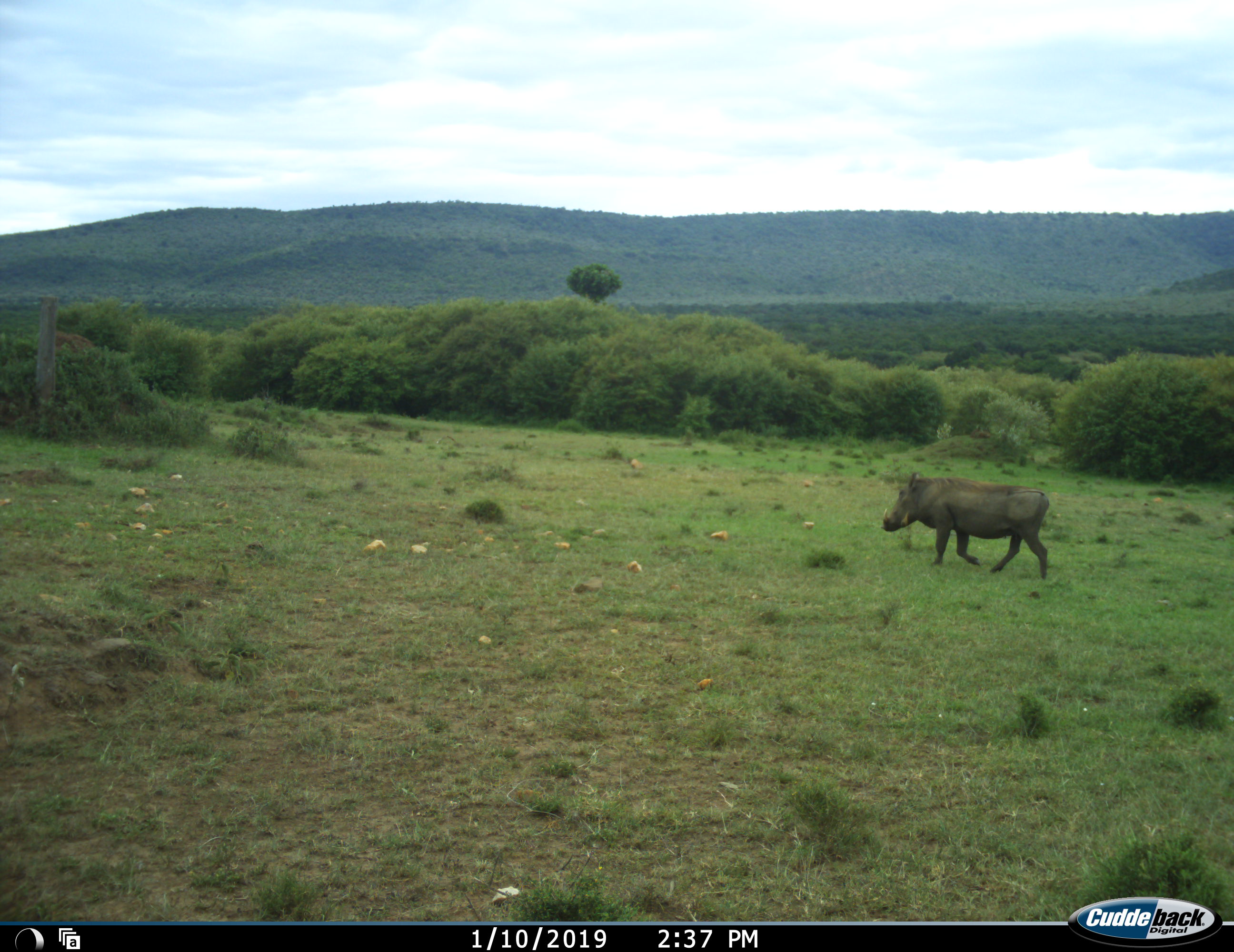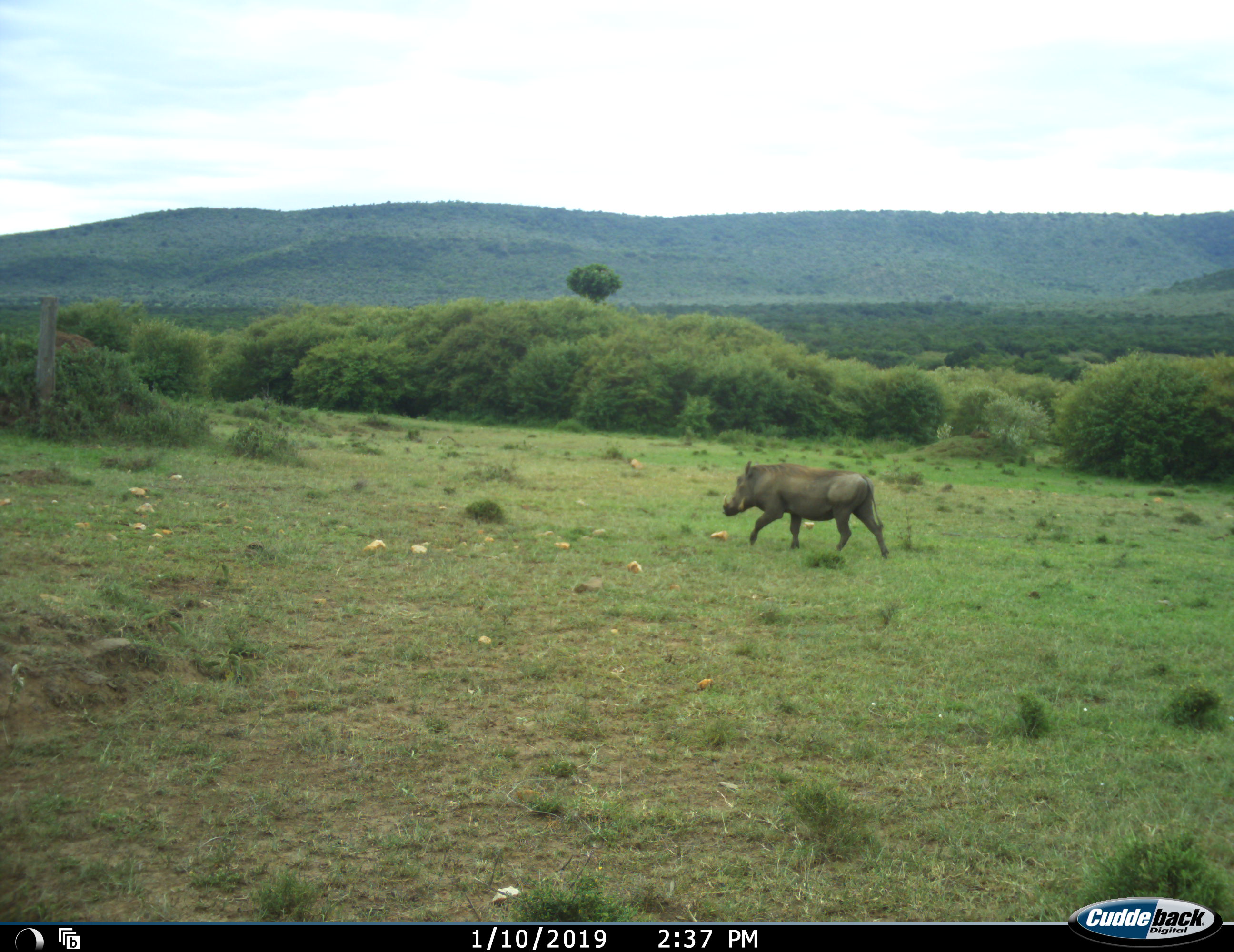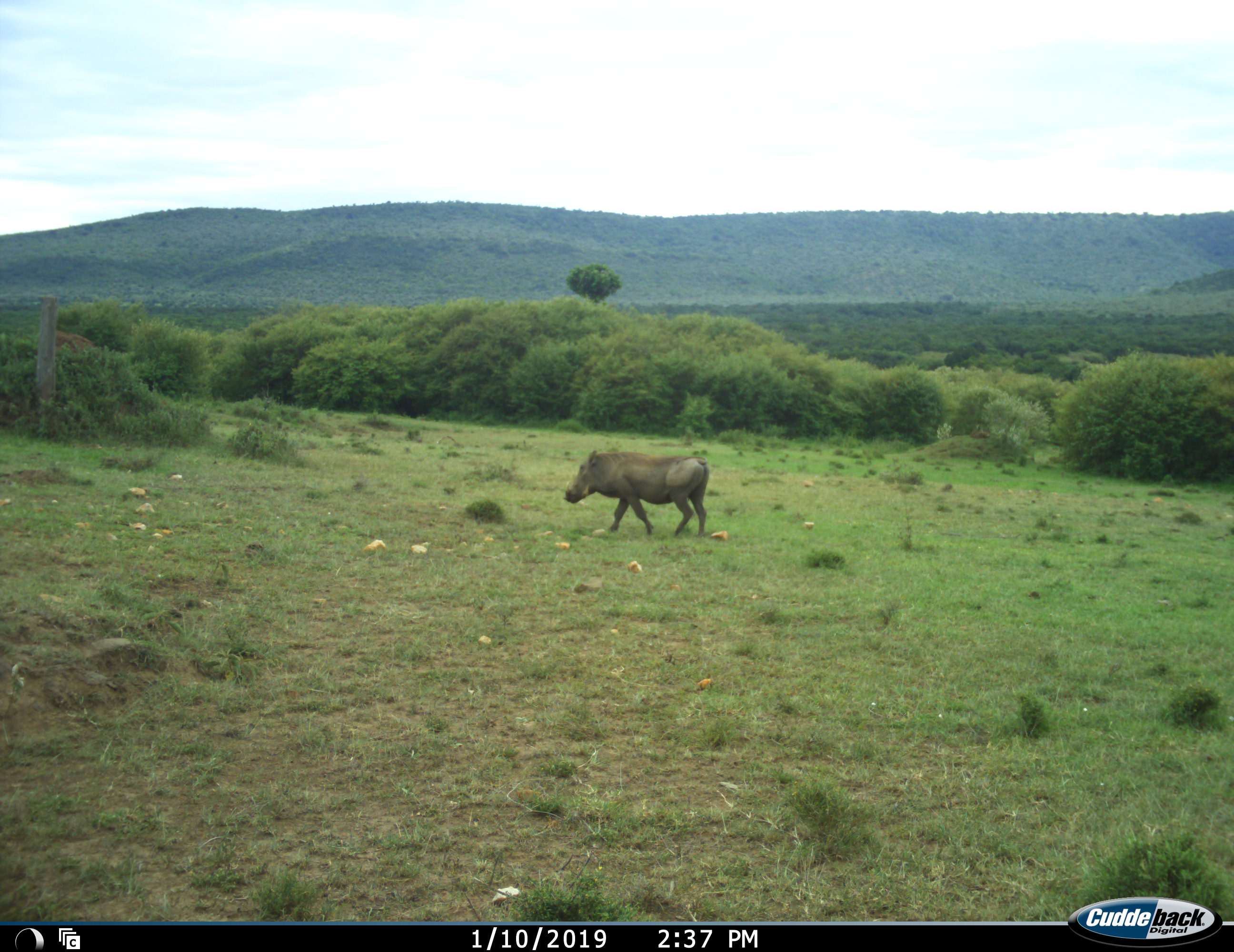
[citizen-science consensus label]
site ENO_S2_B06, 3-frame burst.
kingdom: Animalia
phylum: Chordata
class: Mammalia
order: Artiodactyla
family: Suidae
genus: Phacochoerus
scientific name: Phacochoerus africanus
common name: warthog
Warthog (Phacochoerus africanus), count 1. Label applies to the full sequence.